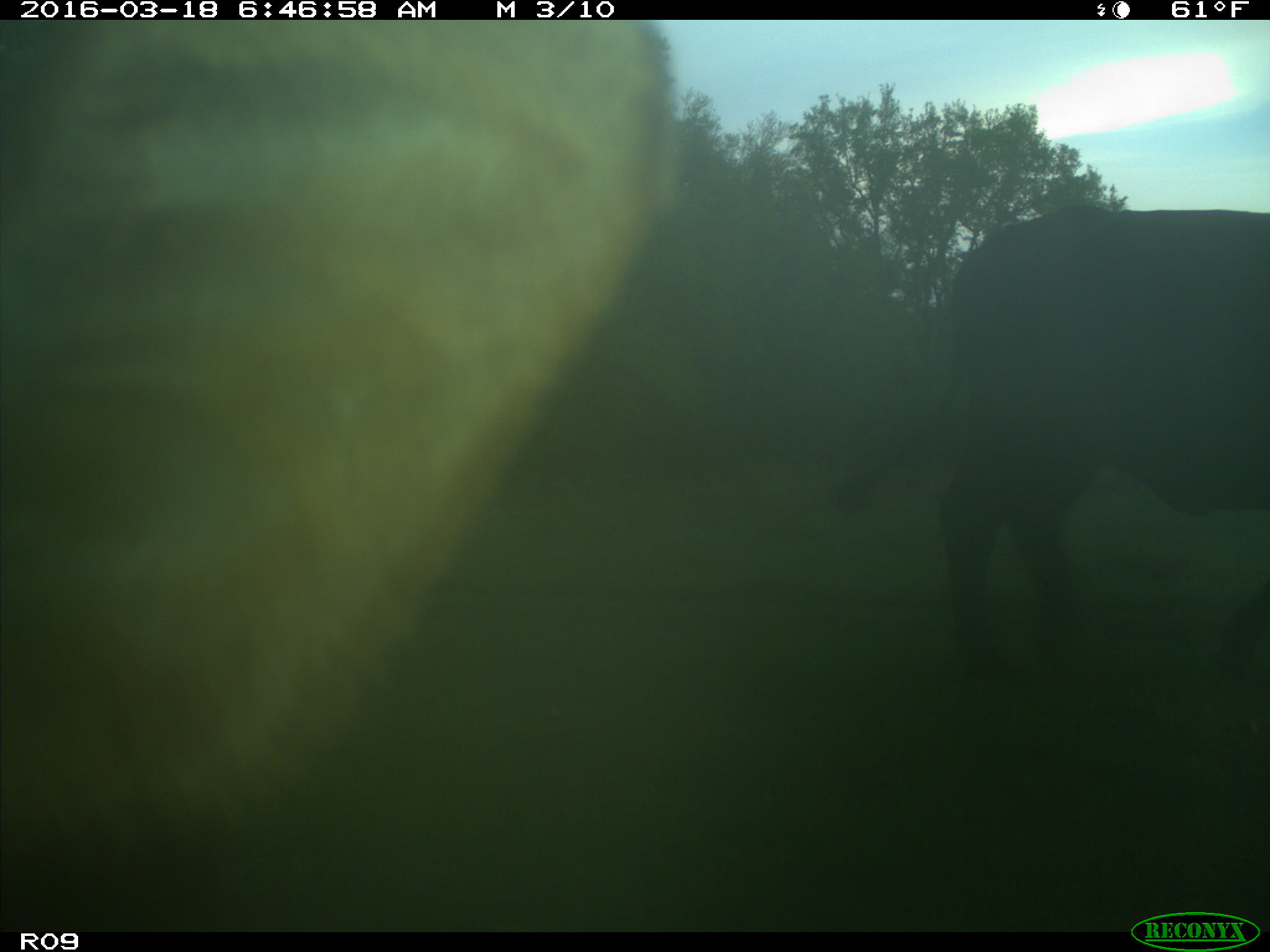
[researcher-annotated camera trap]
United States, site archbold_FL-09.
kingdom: Animalia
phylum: Chordata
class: Mammalia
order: Artiodactyla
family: Bovidae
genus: Bos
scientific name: Bos taurus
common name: domestic cow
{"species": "Bos taurus (domestic cow)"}